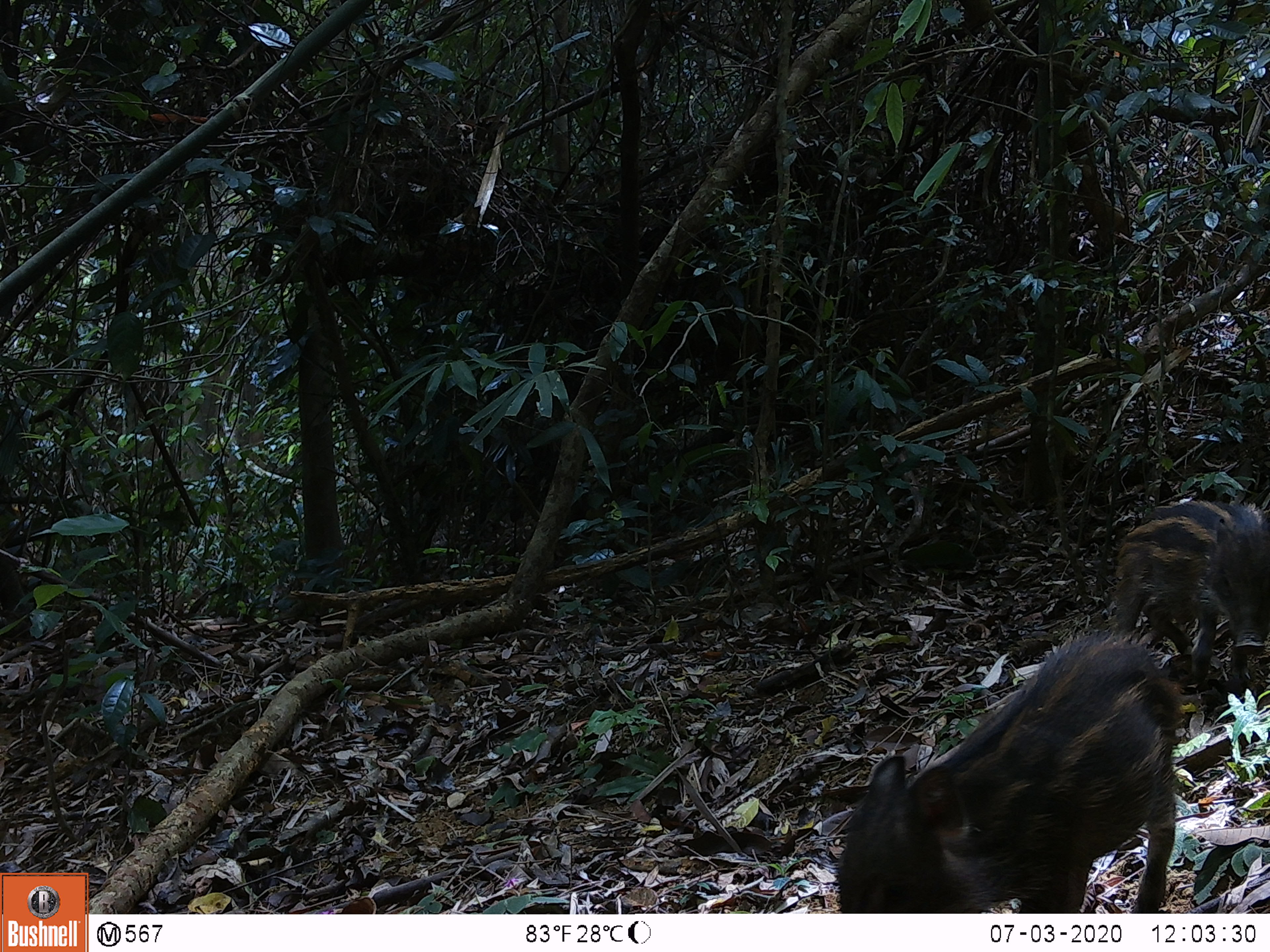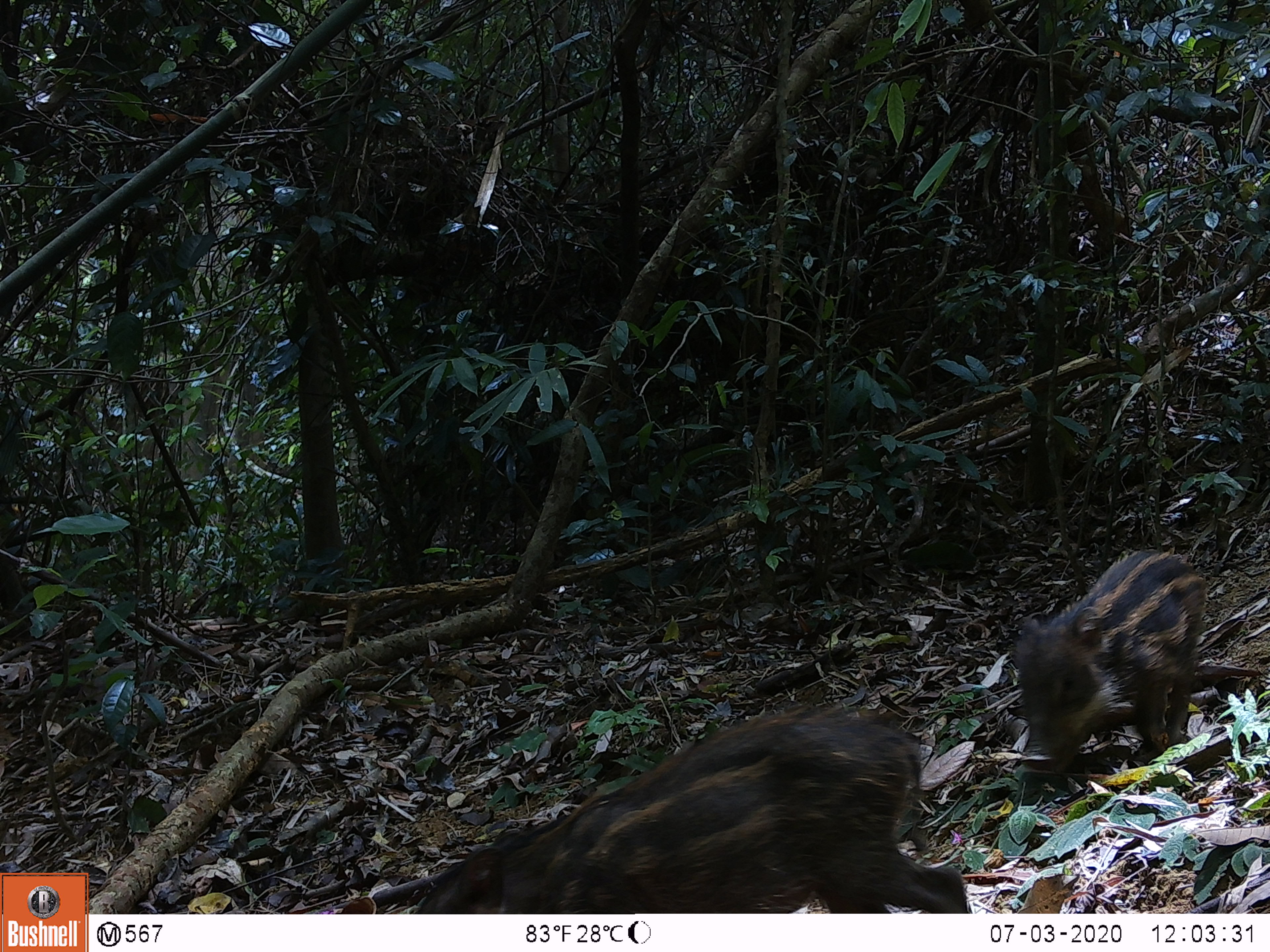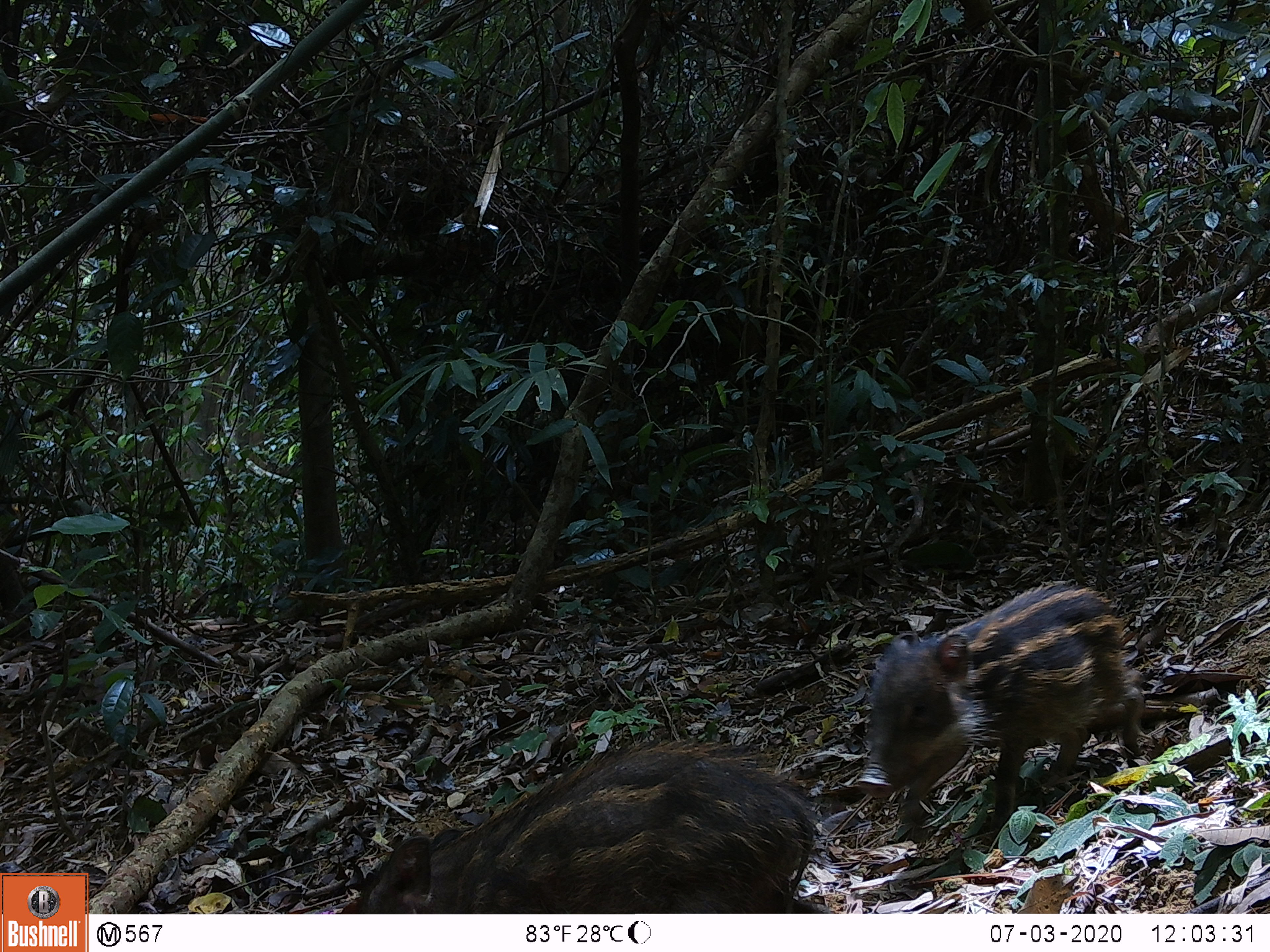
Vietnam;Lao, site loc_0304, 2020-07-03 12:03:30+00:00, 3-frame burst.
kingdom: Animalia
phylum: Chordata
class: Mammalia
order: Artiodactyla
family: Suidae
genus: Sus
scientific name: Sus scrofa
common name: eurasian wild pig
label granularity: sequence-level